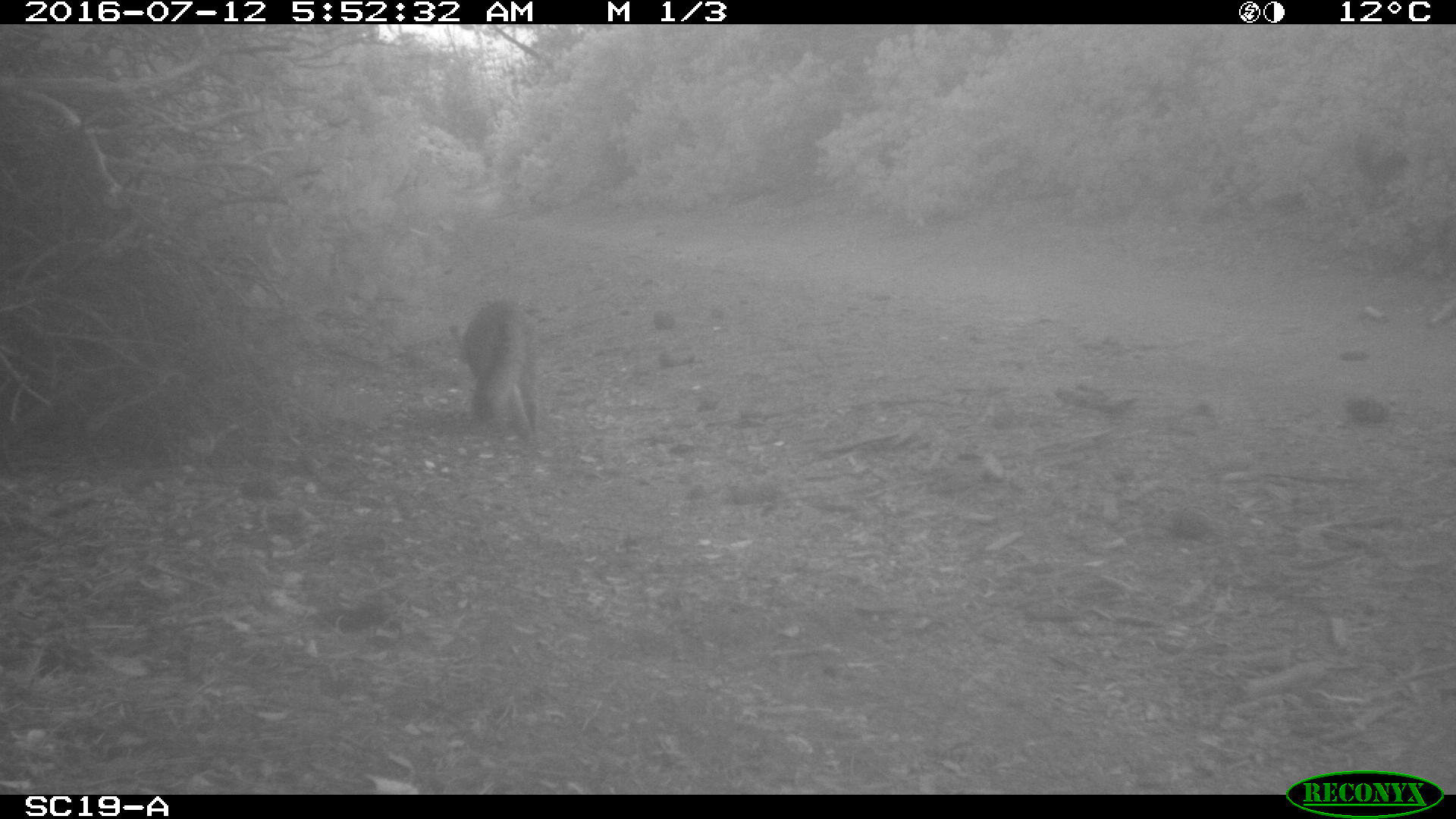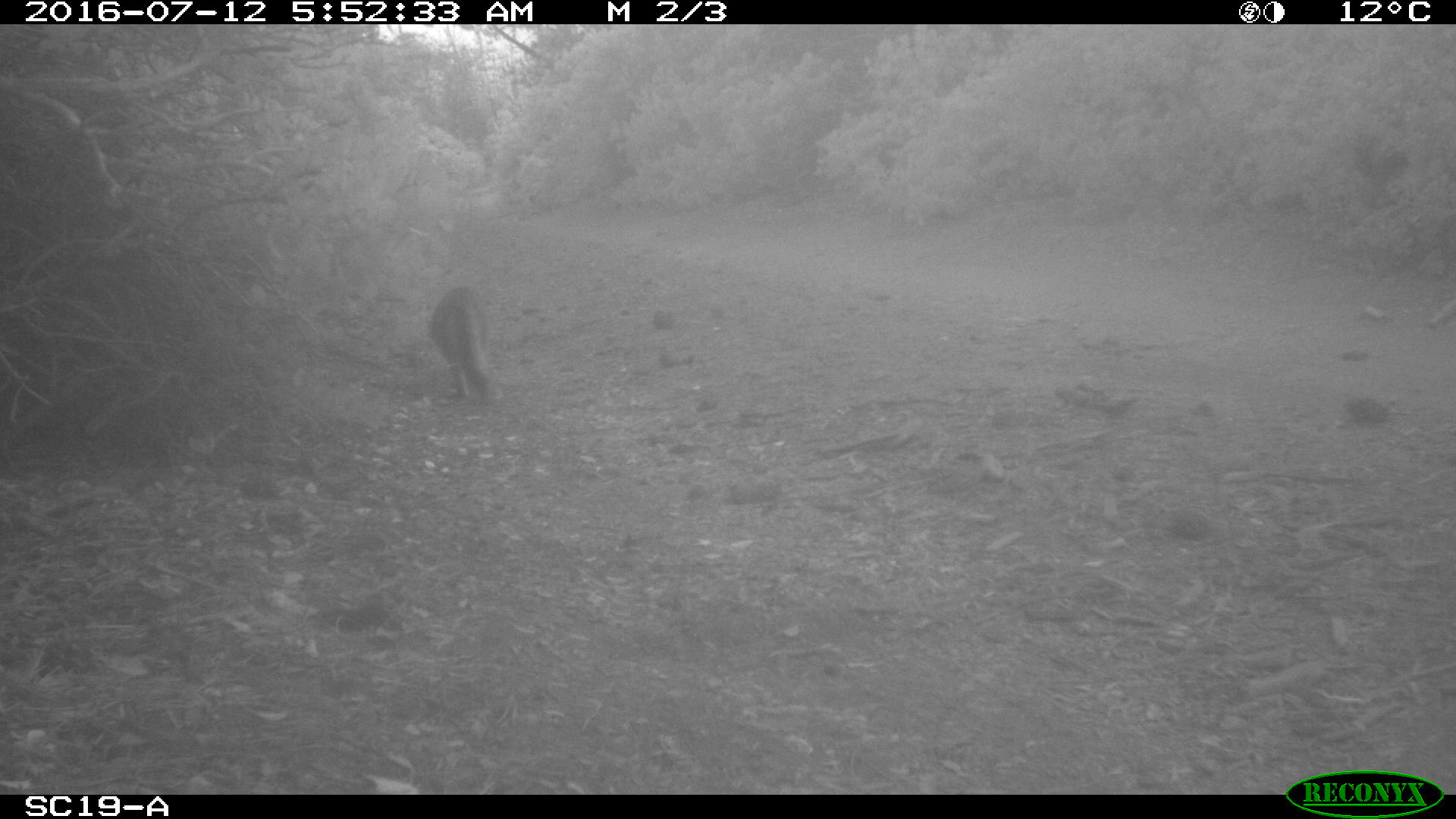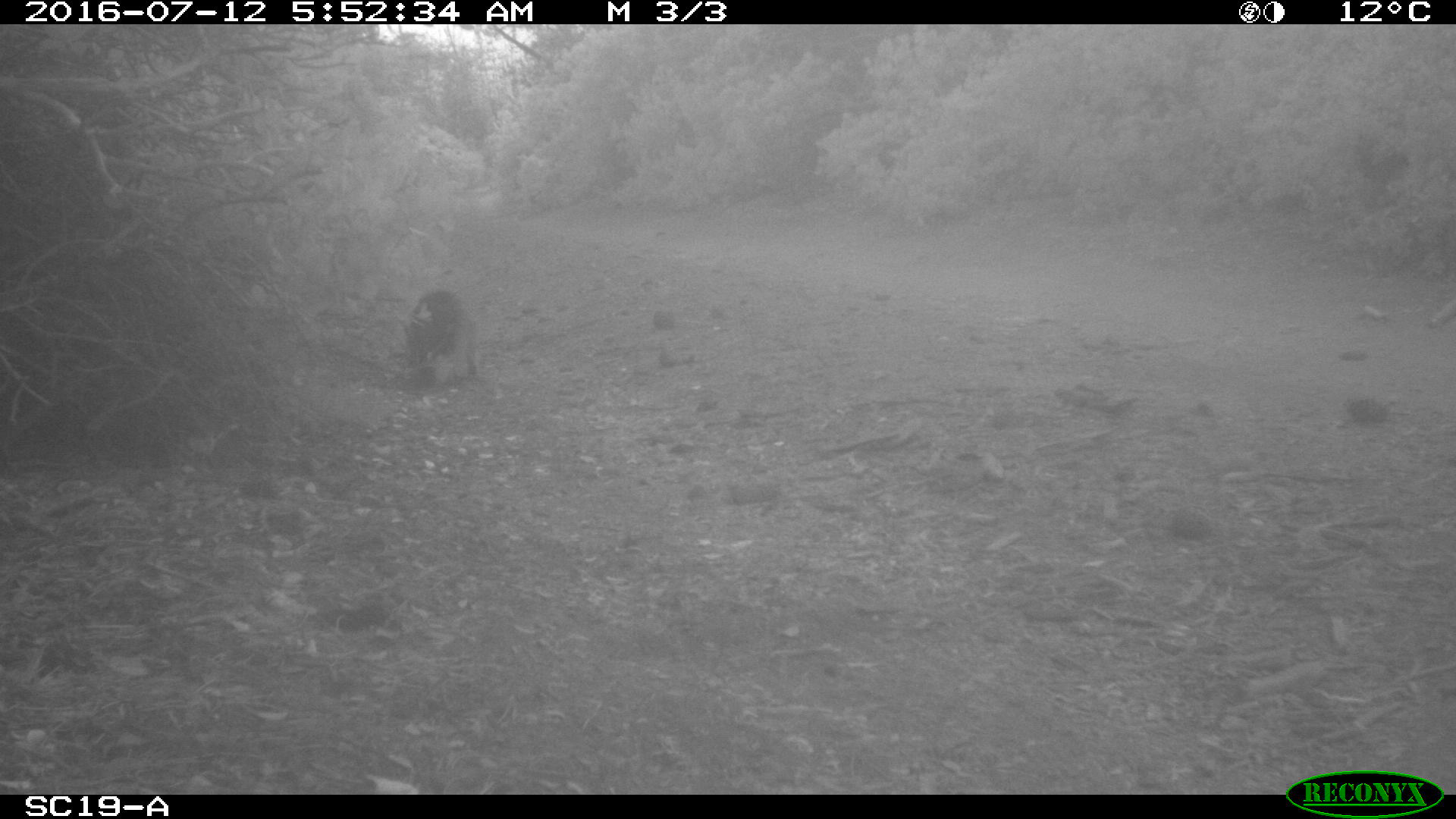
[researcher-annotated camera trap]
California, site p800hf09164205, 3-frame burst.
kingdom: Animalia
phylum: Chordata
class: Mammalia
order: Carnivora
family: Canidae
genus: Urocyon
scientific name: Urocyon littoralis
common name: island fox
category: fox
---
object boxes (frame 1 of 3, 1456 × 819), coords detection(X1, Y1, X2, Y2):
fox: detection(449, 300, 545, 437)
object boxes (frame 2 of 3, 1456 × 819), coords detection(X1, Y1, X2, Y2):
fox: detection(430, 284, 506, 405)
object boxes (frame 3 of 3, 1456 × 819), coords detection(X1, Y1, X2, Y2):
fox: detection(396, 290, 478, 378)